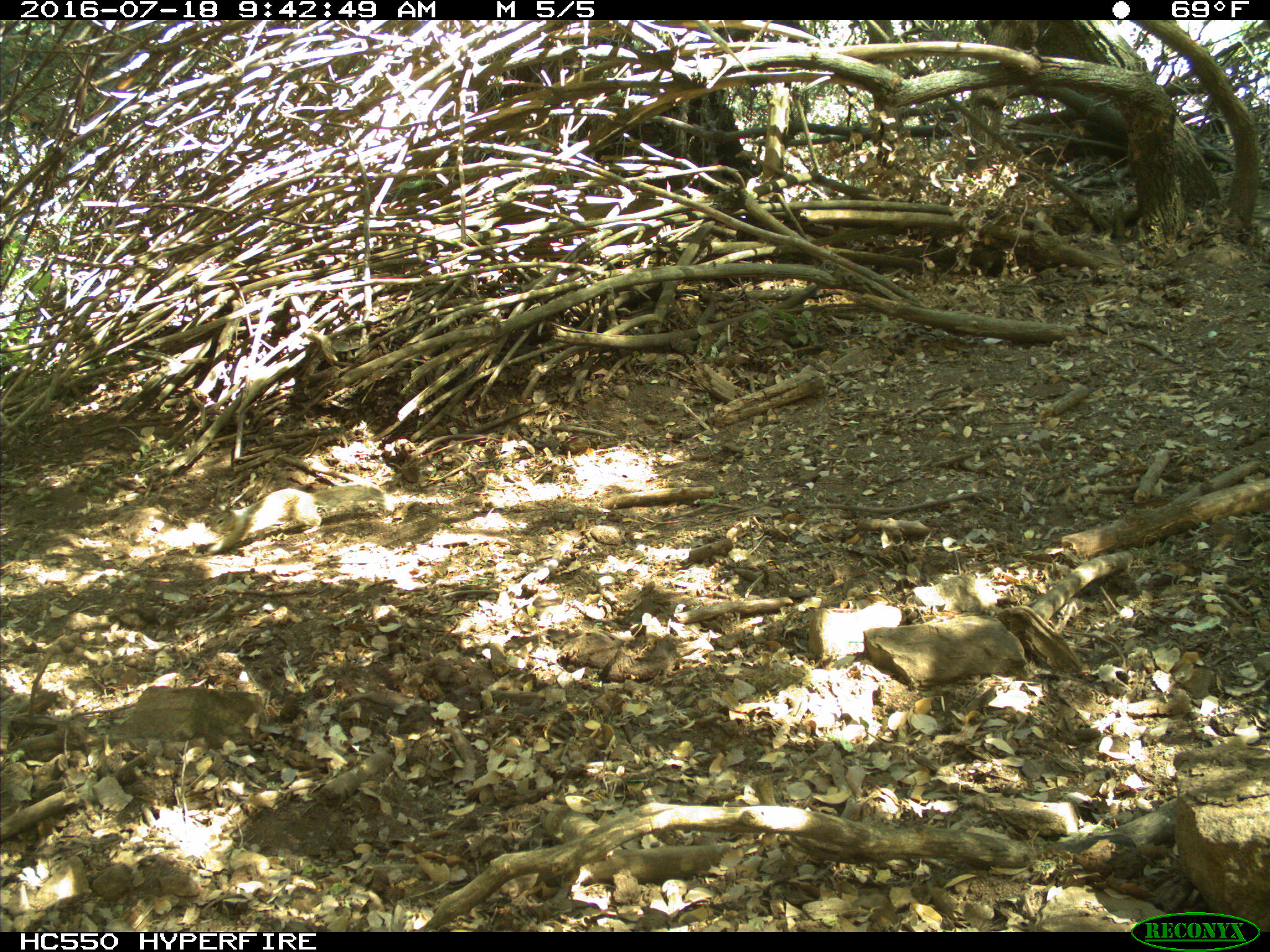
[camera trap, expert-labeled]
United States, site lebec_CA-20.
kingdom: Animalia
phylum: Chordata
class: Mammalia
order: Rodentia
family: Sciuridae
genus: Otospermophilus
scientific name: Otospermophilus beecheyi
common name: california ground squirrel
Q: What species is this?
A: Otospermophilus beecheyi (california ground squirrel).